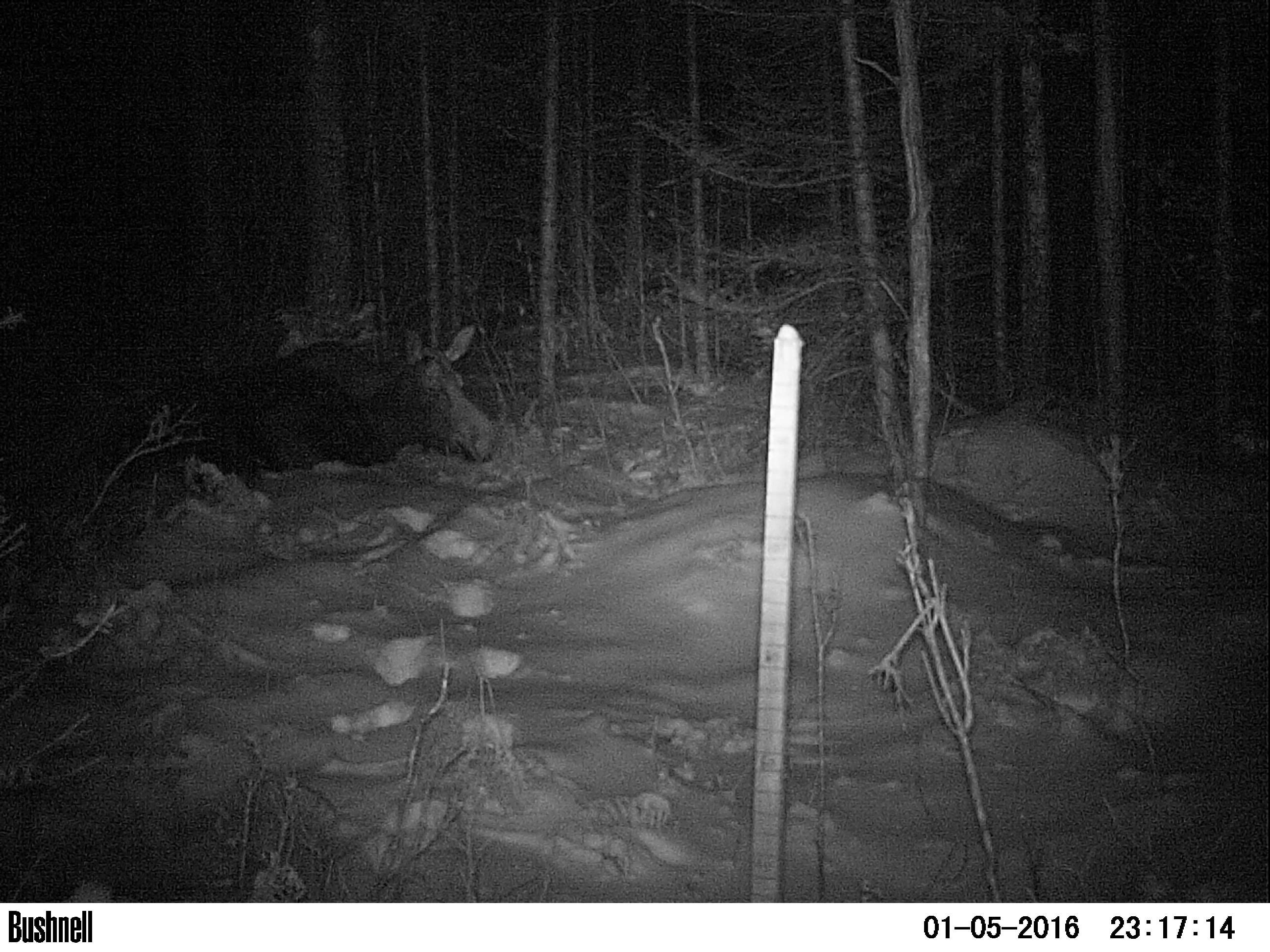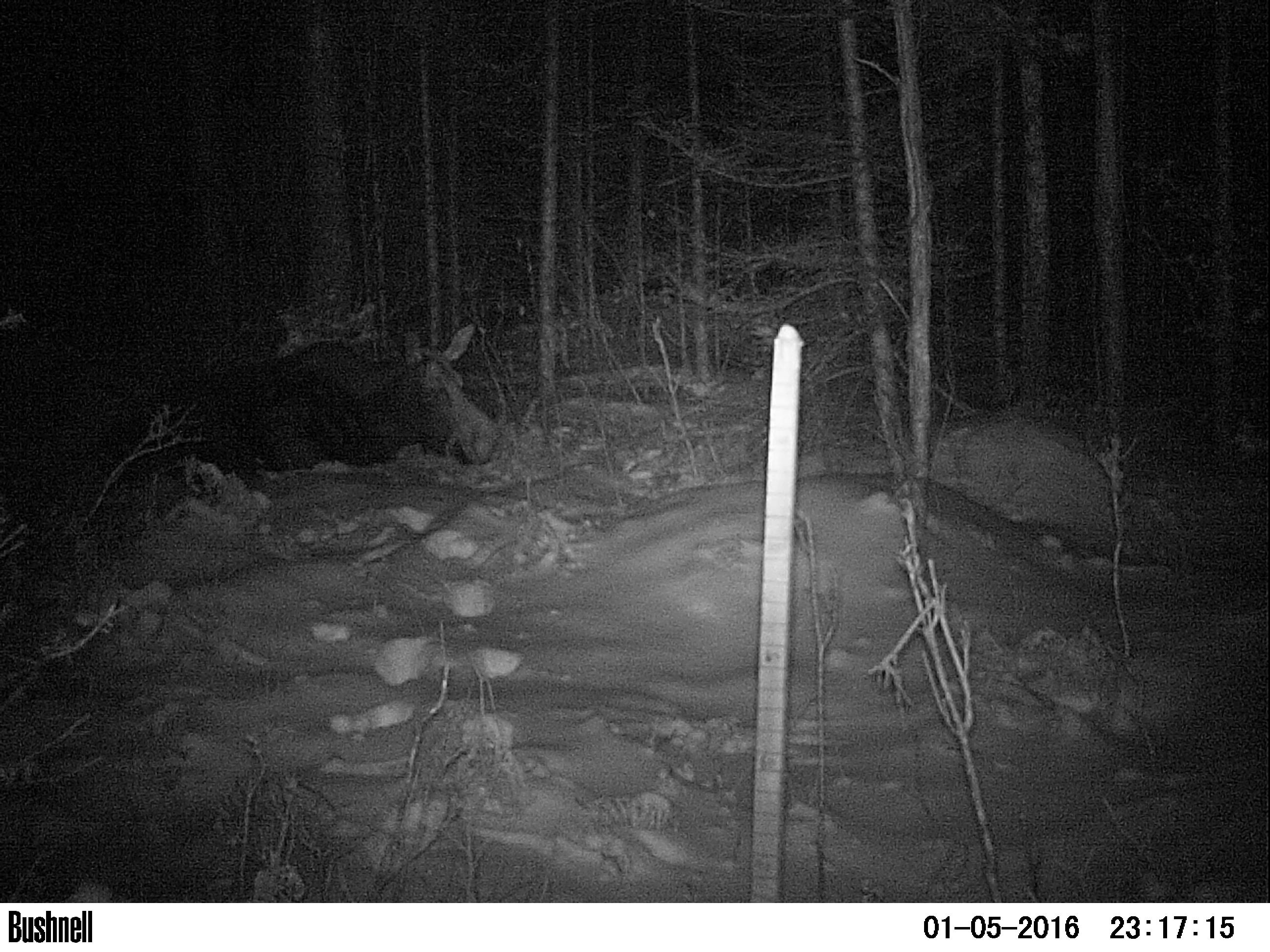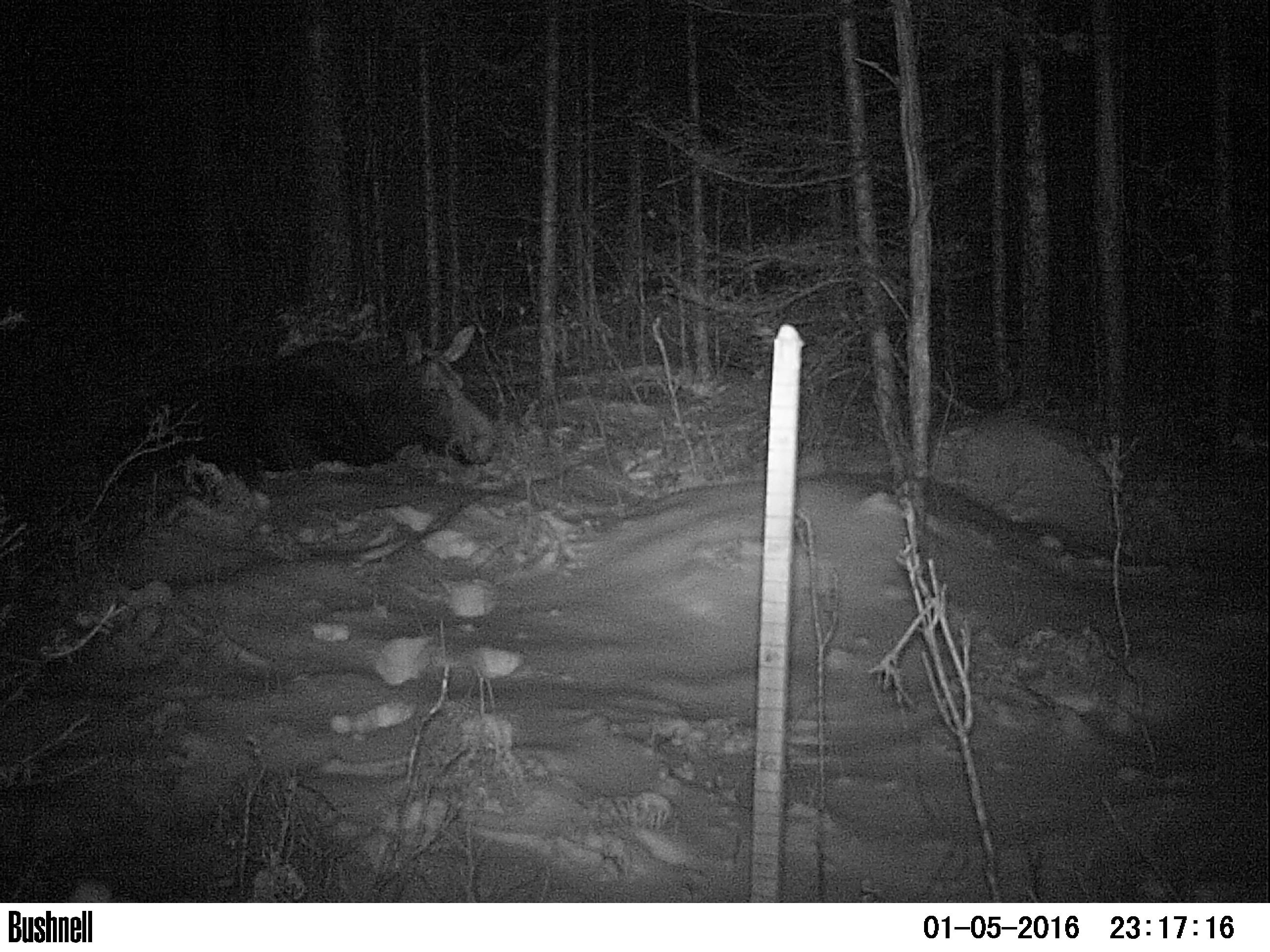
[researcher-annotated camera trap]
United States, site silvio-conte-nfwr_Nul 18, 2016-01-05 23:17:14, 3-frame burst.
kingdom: Animalia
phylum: Chordata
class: Mammalia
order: Artiodactyla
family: Cervidae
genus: Alces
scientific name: Alces alces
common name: moose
Moose (Alces alces).